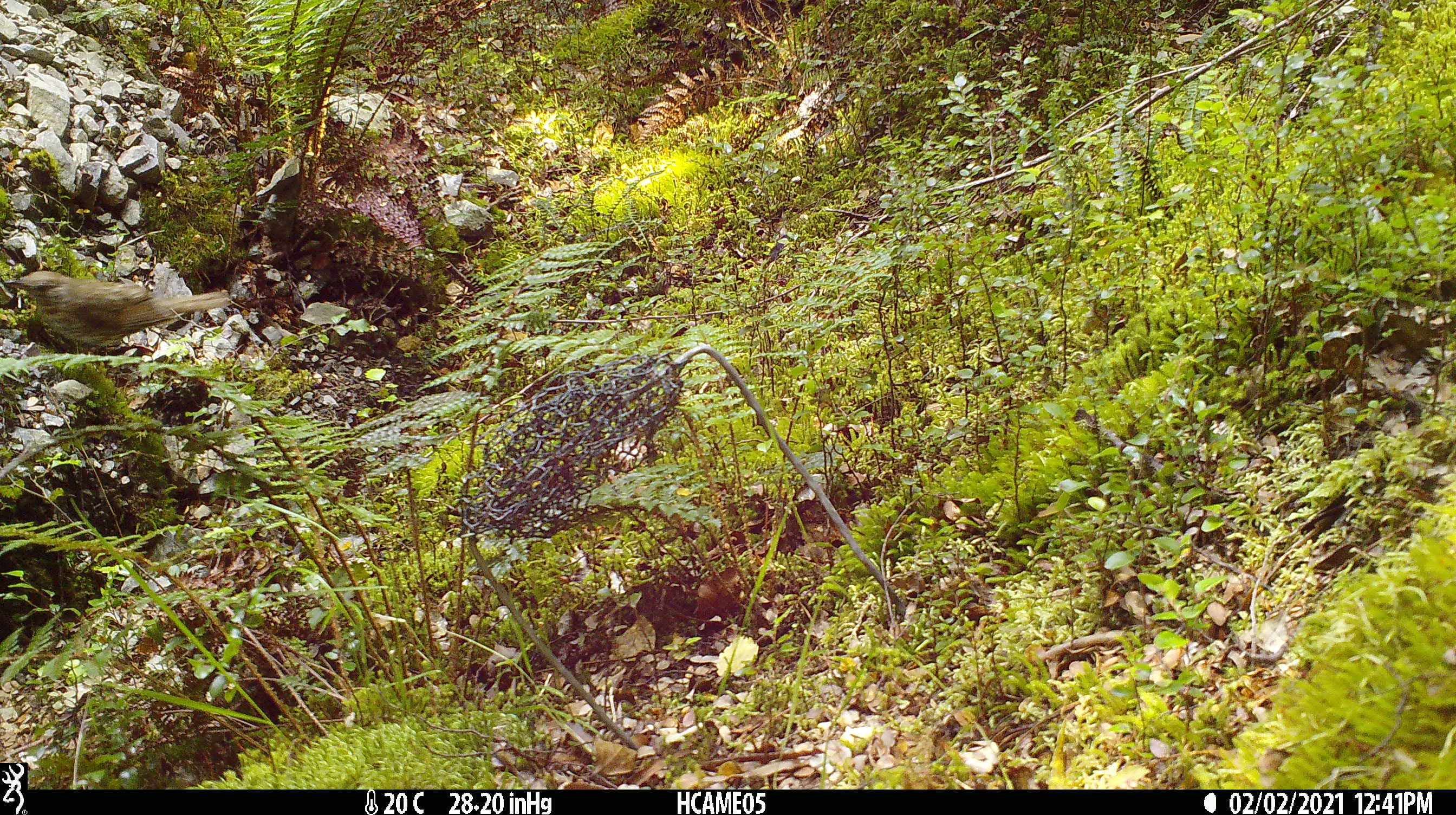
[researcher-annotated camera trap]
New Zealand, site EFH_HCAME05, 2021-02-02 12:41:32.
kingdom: Animalia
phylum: Chordata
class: Aves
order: Passeriformes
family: Turdidae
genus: Turdus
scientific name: Turdus philomelos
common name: song thrush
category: thrush